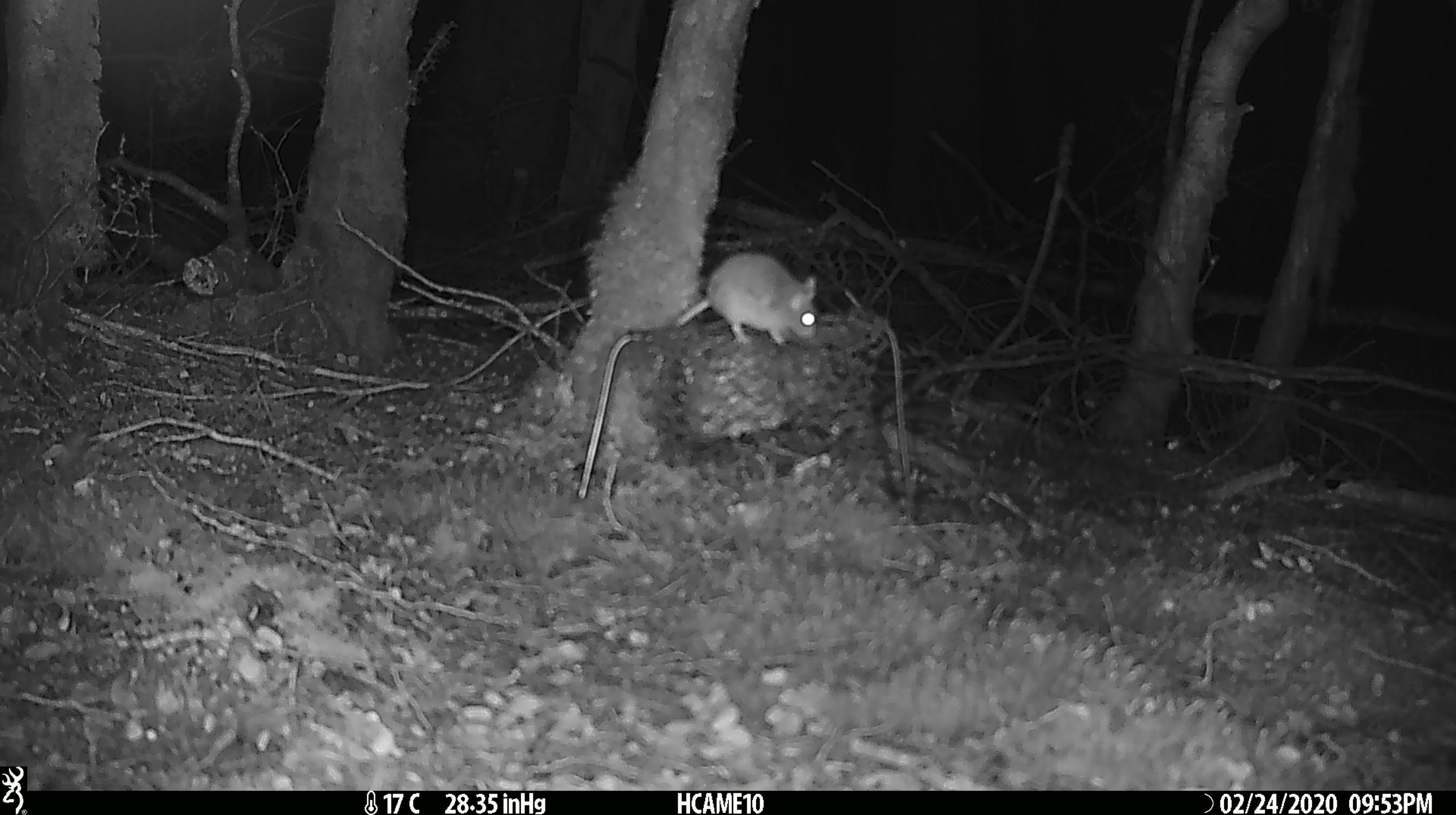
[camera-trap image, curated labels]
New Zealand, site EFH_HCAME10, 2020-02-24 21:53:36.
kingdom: Animalia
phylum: Chordata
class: Mammalia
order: Rodentia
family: Muridae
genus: Mus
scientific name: Mus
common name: mouse